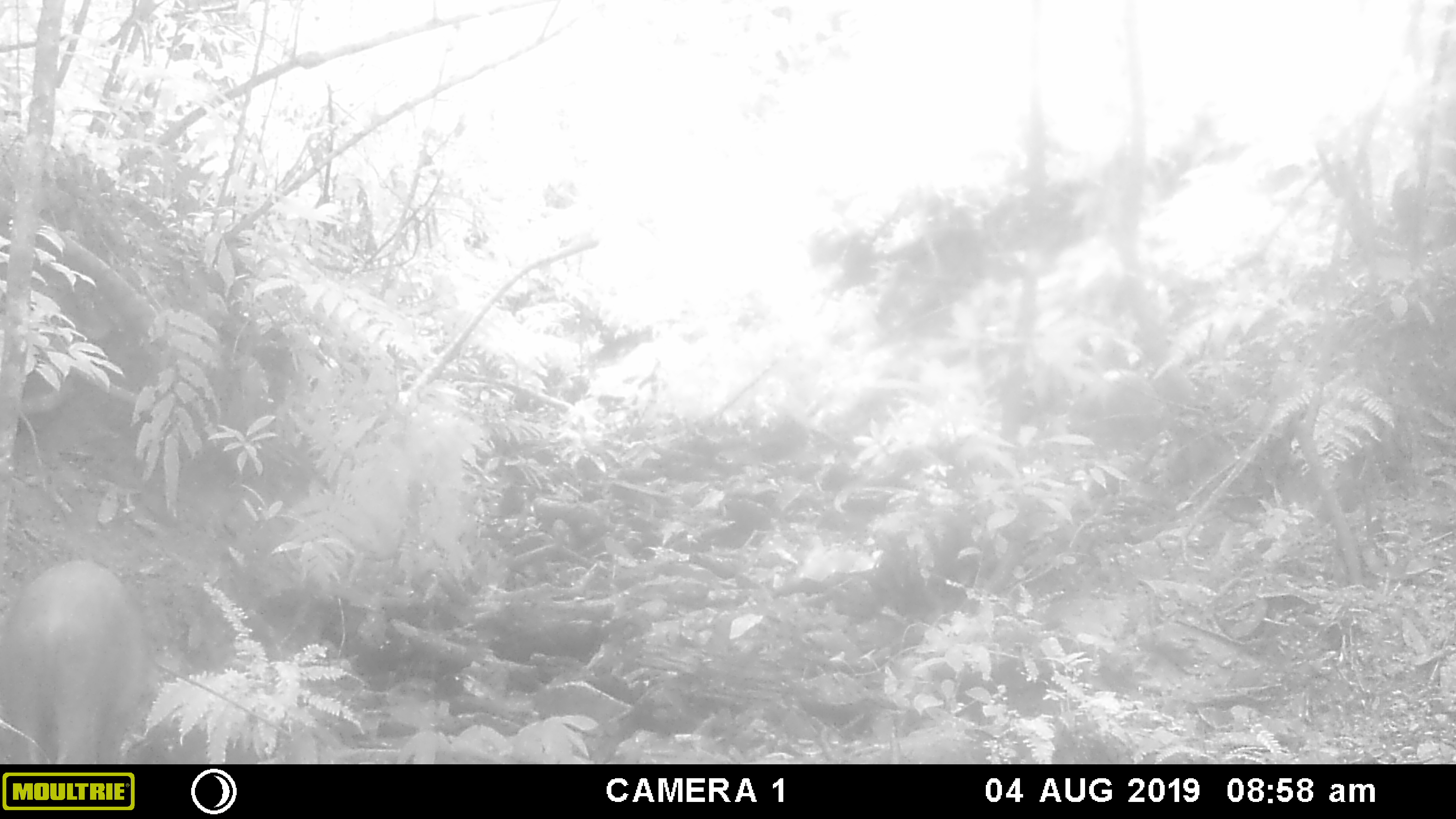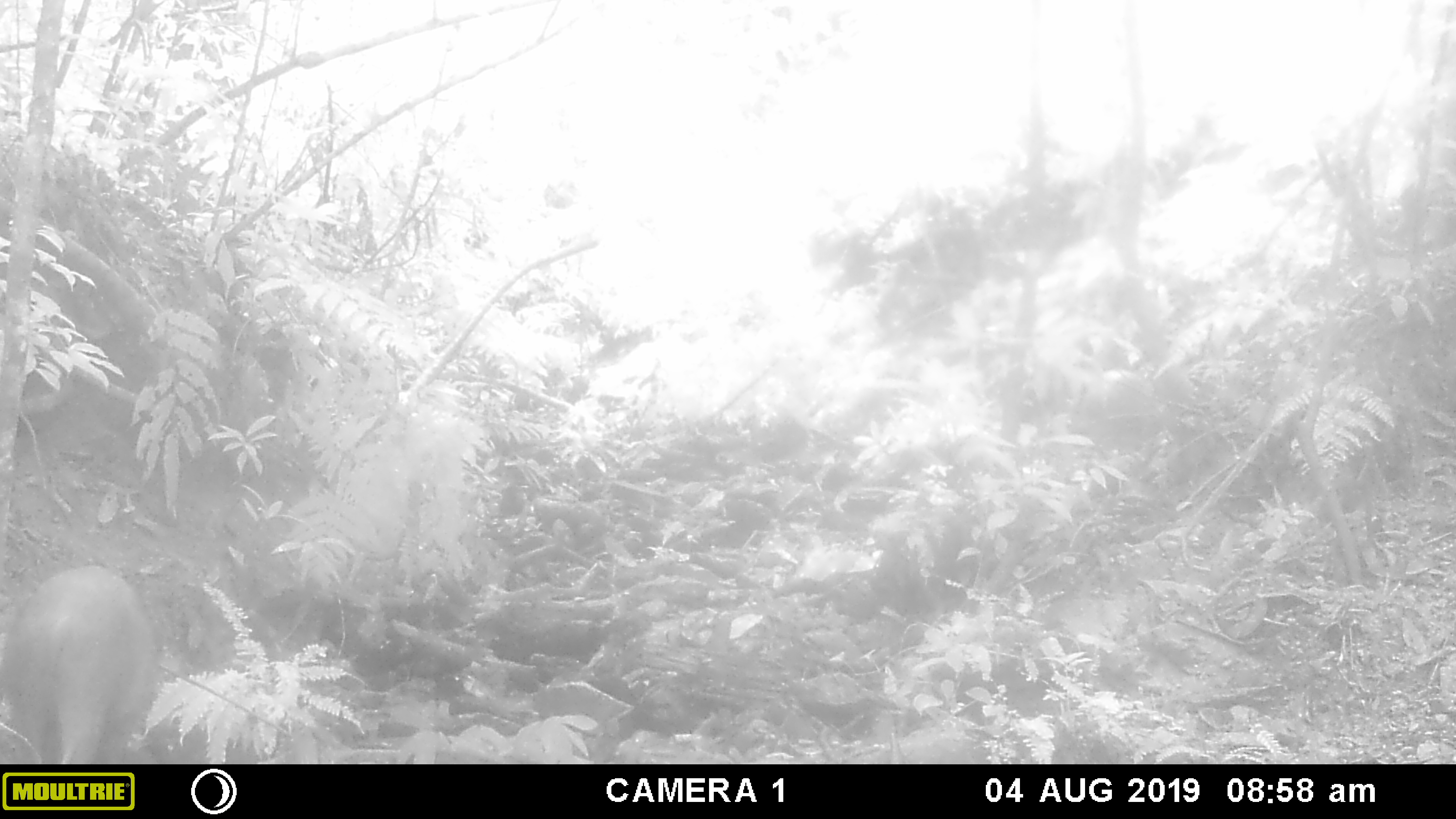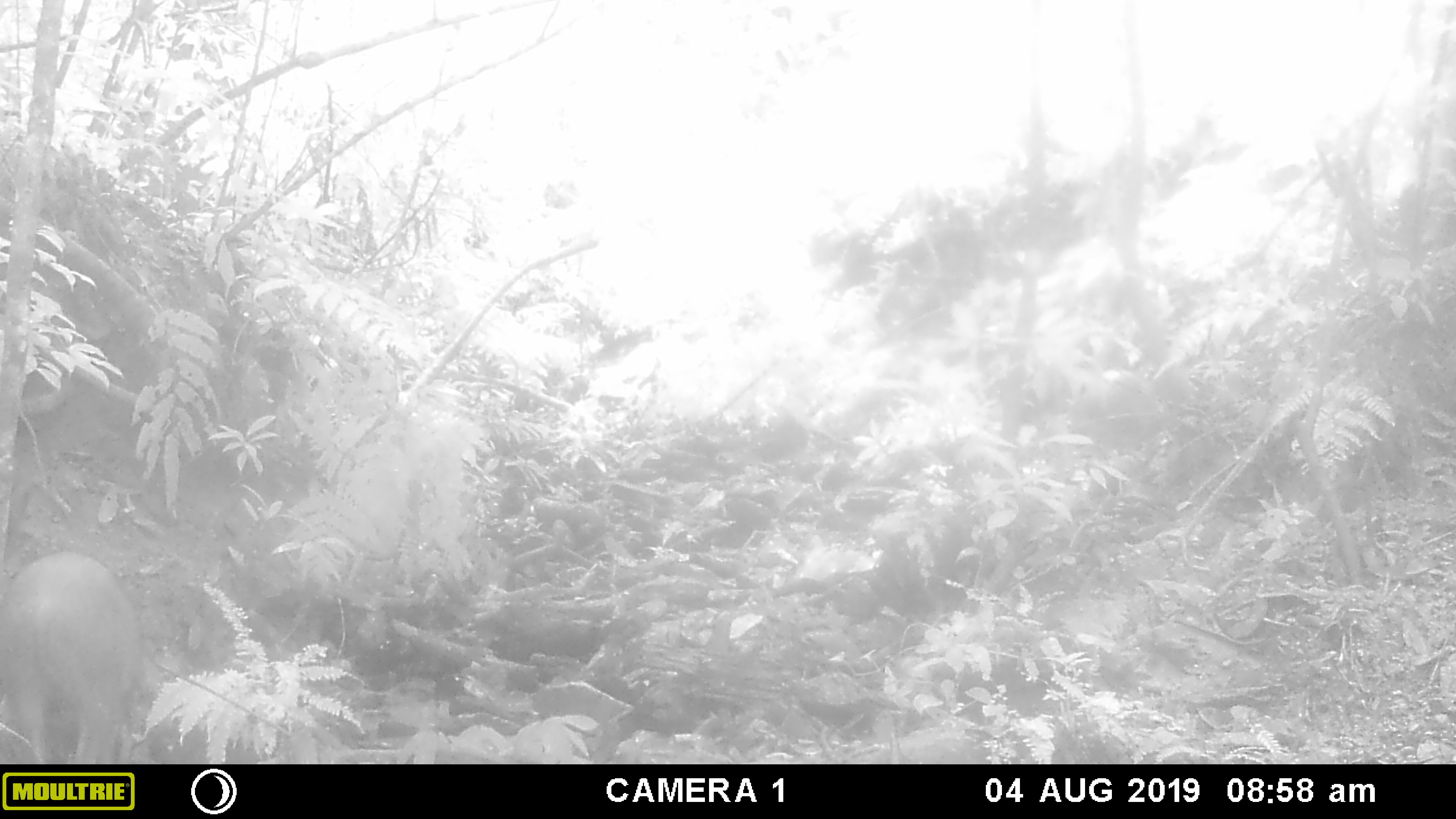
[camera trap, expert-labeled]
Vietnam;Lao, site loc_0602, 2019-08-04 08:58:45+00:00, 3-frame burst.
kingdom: Animalia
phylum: Chordata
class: Mammalia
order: Artiodactyla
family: Suidae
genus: Sus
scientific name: Sus scrofa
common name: eurasian wild pig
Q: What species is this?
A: Eurasian wild pig (Sus scrofa).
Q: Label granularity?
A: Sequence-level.